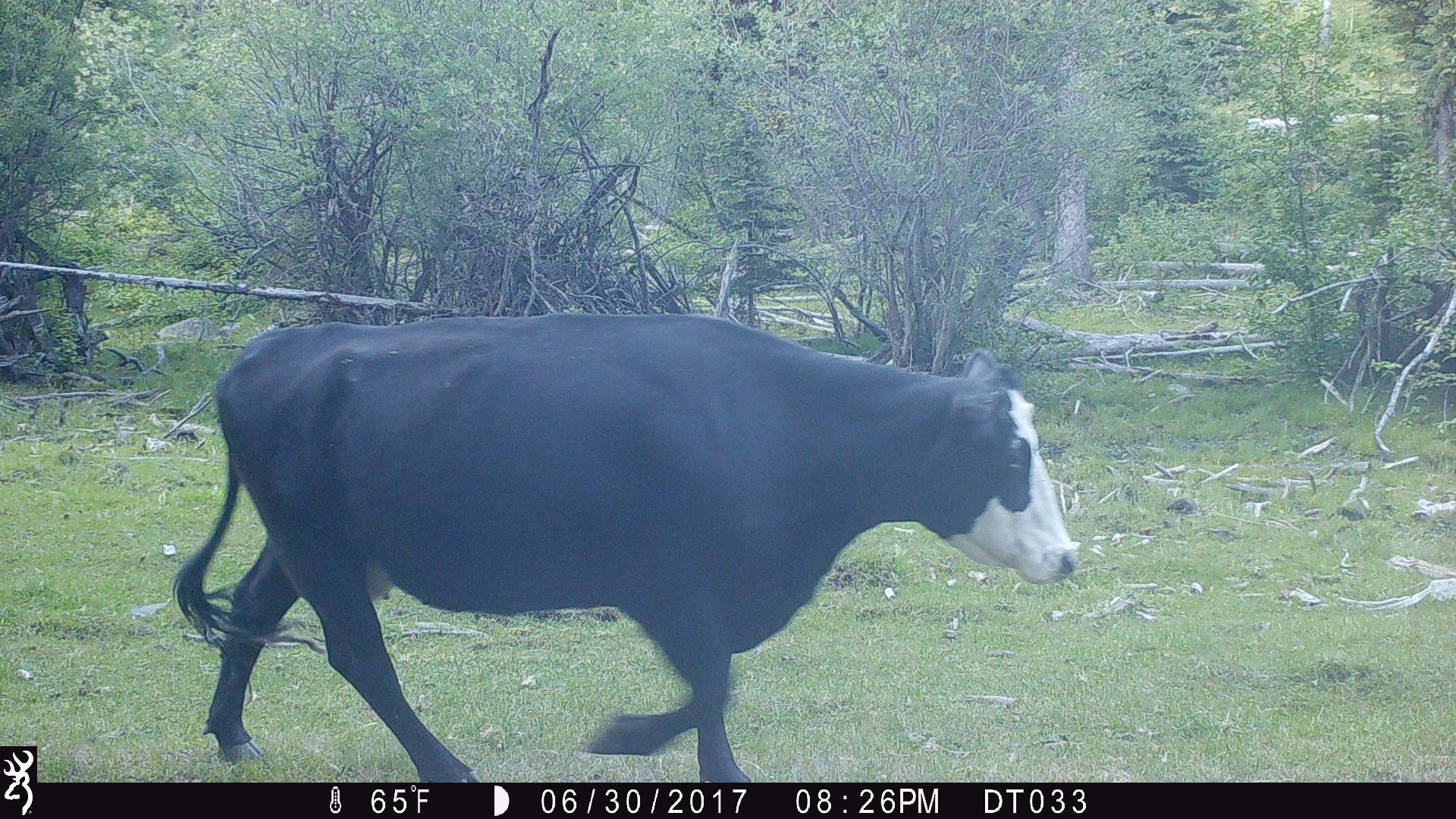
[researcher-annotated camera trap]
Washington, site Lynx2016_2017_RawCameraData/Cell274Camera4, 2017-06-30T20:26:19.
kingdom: Animalia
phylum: Chordata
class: Mammalia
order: Artiodactyla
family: Bovidae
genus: Bos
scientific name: Bos taurus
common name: domestic cattle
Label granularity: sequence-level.